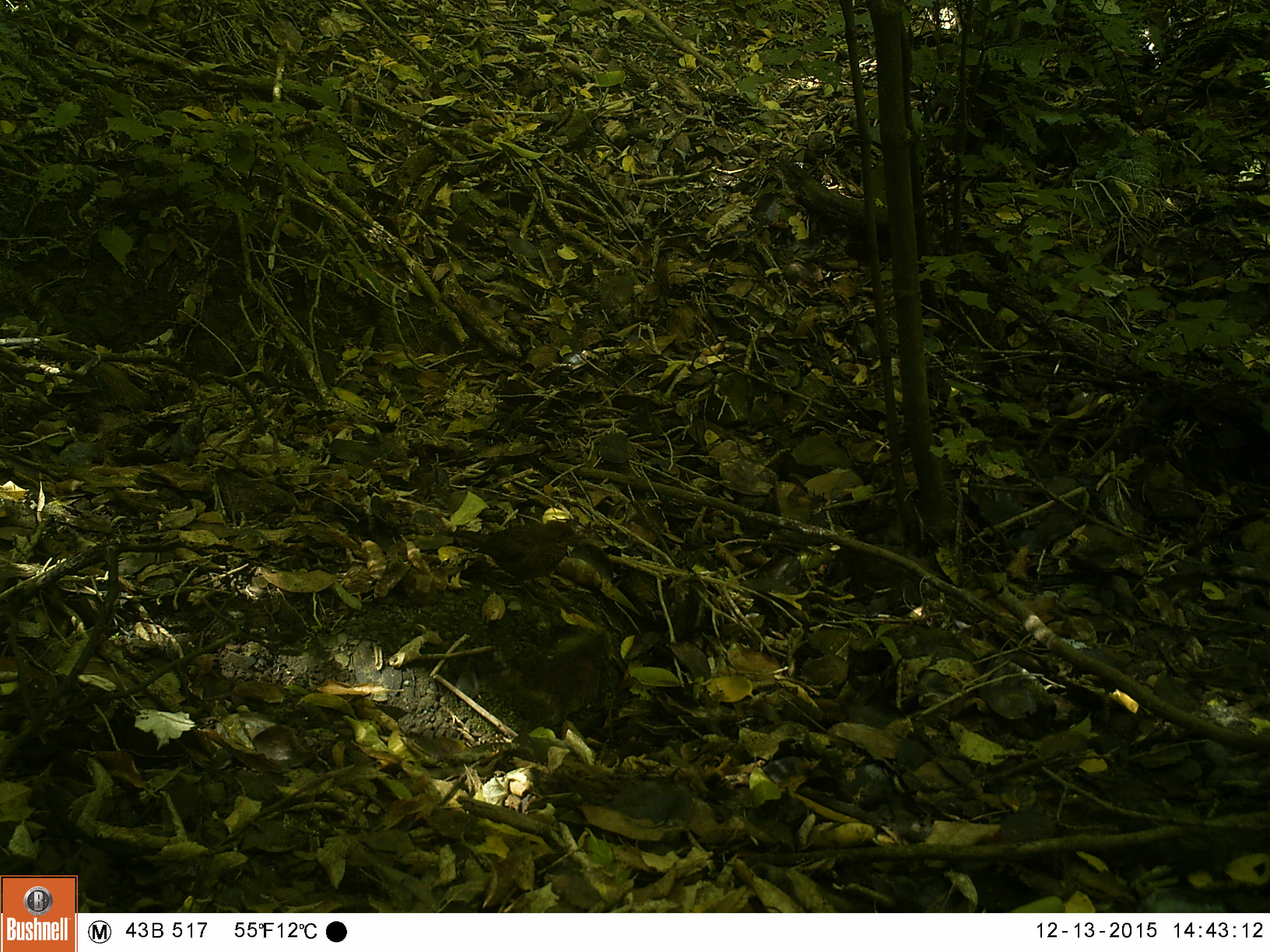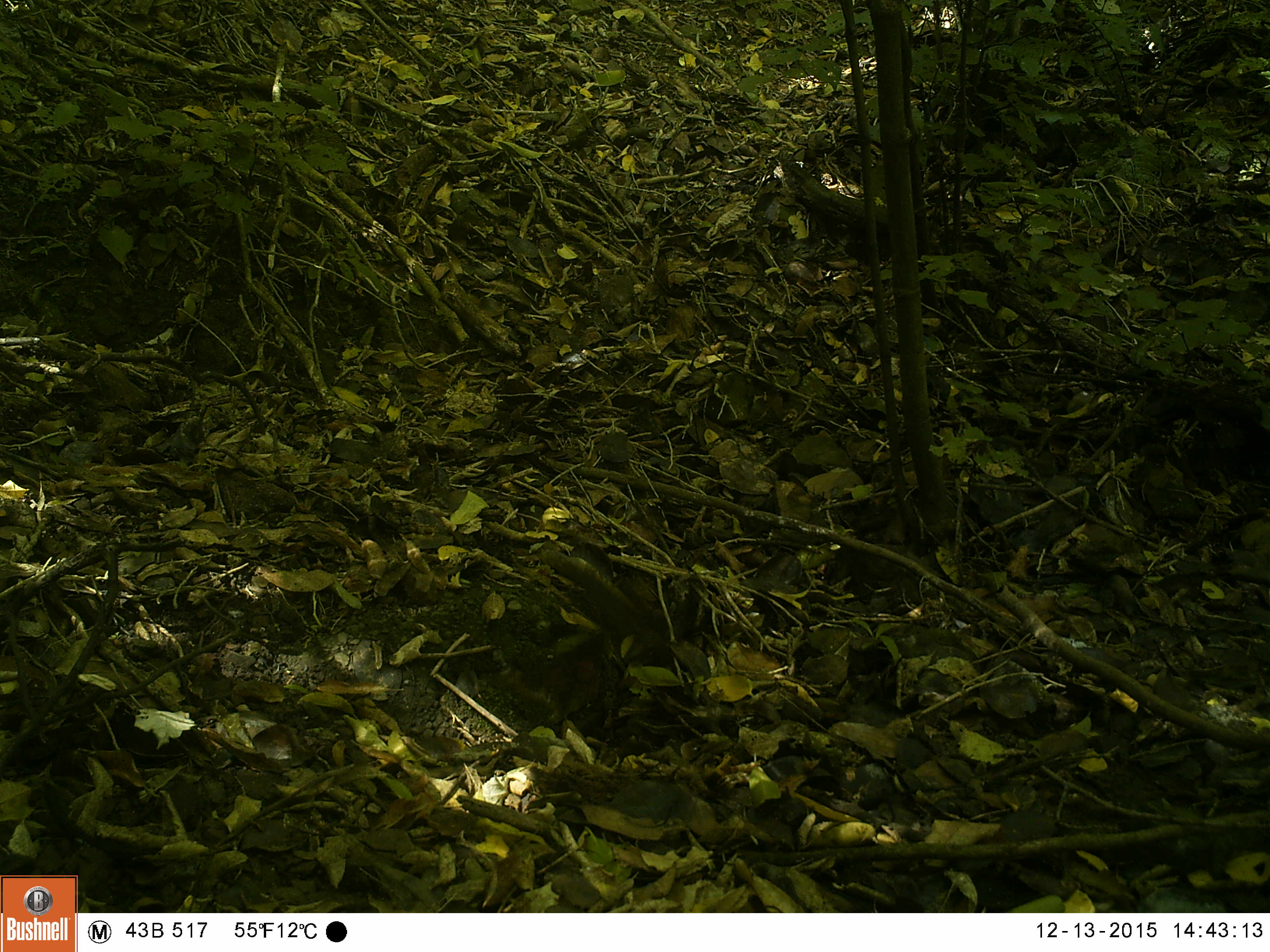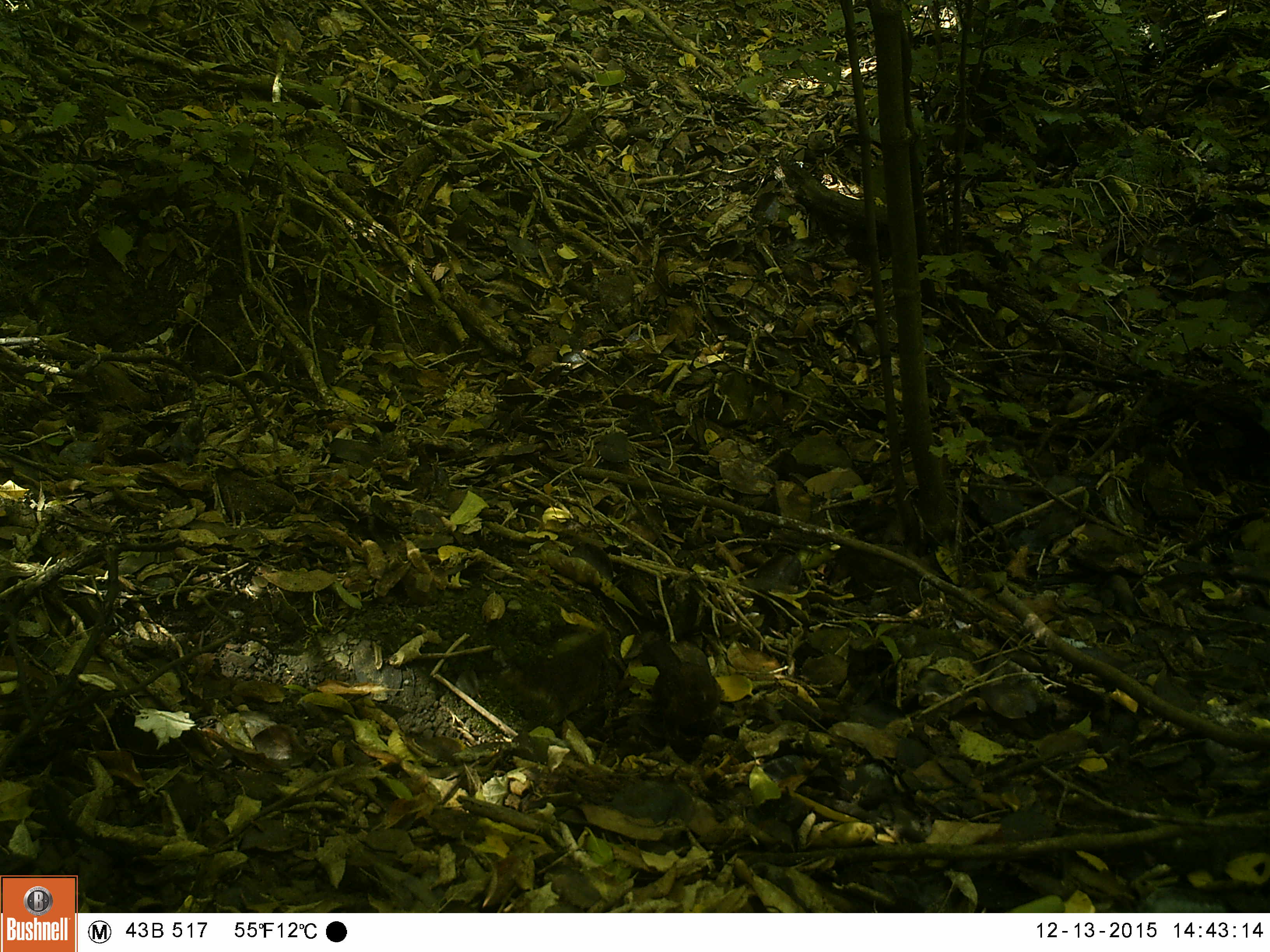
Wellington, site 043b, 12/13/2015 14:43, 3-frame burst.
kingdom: Animalia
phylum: Chordata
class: Aves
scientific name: Aves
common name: bird